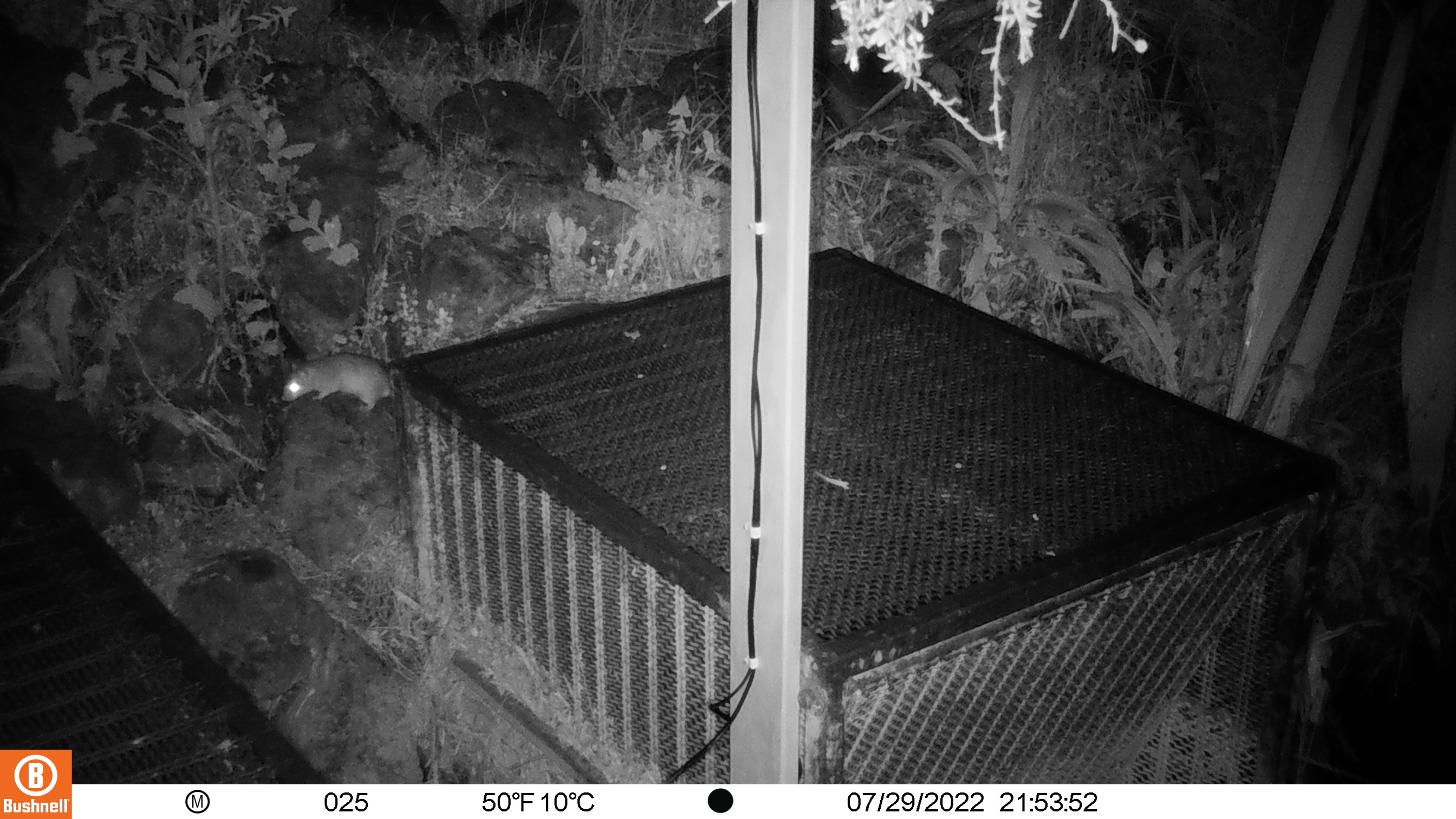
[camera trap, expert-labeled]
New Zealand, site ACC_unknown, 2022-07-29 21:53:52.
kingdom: Animalia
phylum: Chordata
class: Mammalia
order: Rodentia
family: Muridae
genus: Rattus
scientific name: Rattus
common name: rat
Rat (Rattus).